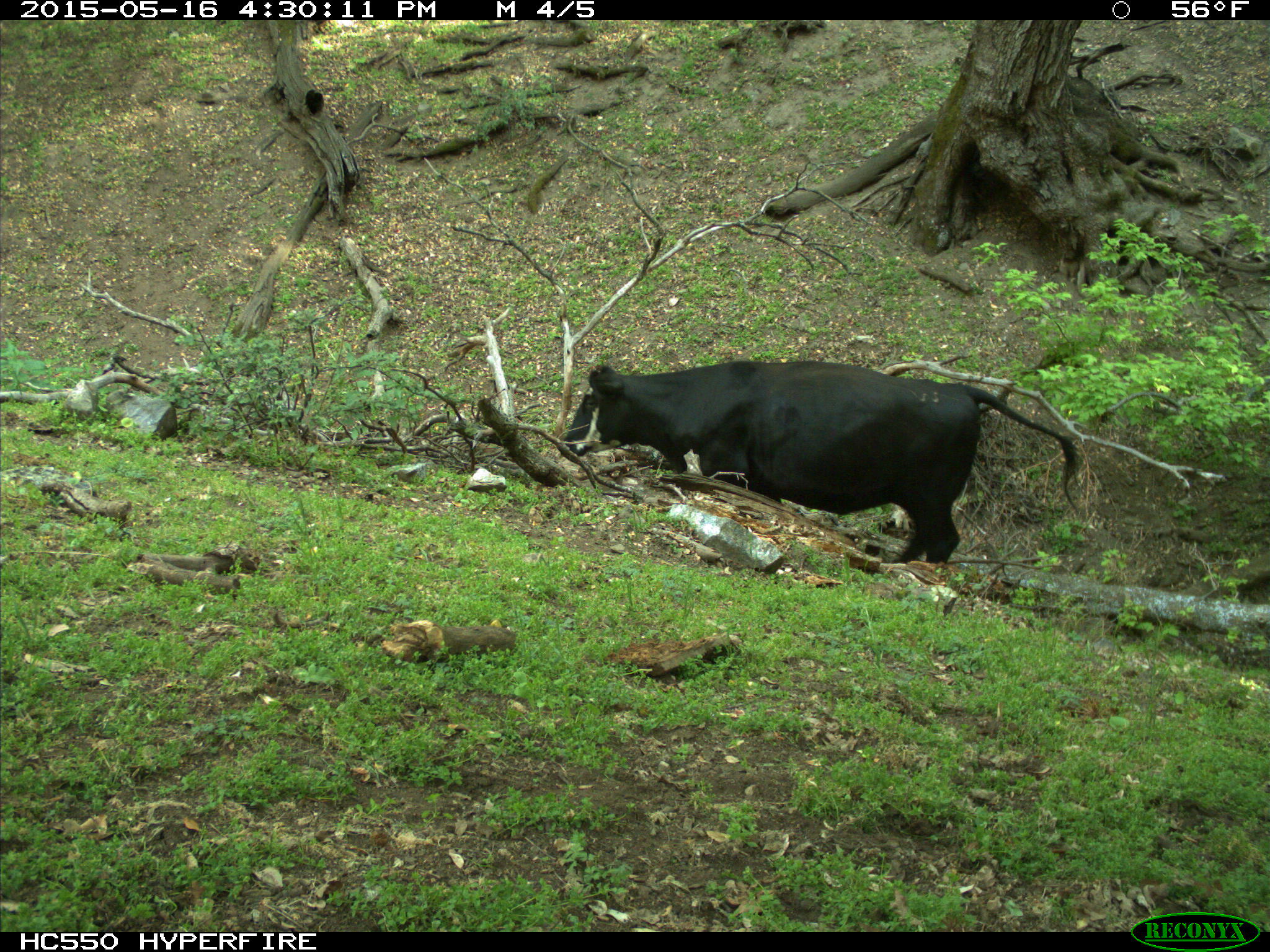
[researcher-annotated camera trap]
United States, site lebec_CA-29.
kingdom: Animalia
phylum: Chordata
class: Mammalia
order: Artiodactyla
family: Bovidae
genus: Bos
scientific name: Bos taurus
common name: domestic cow